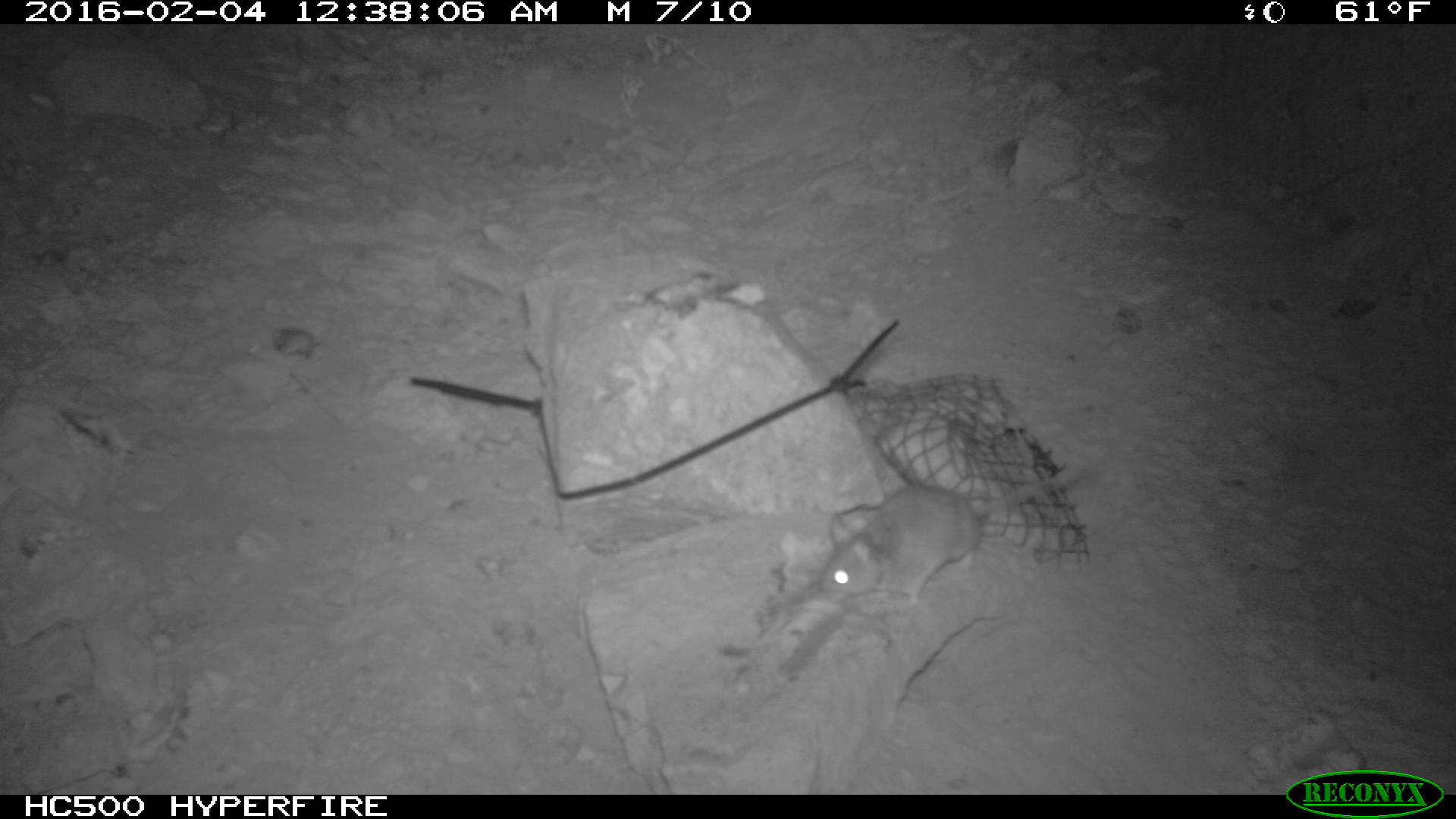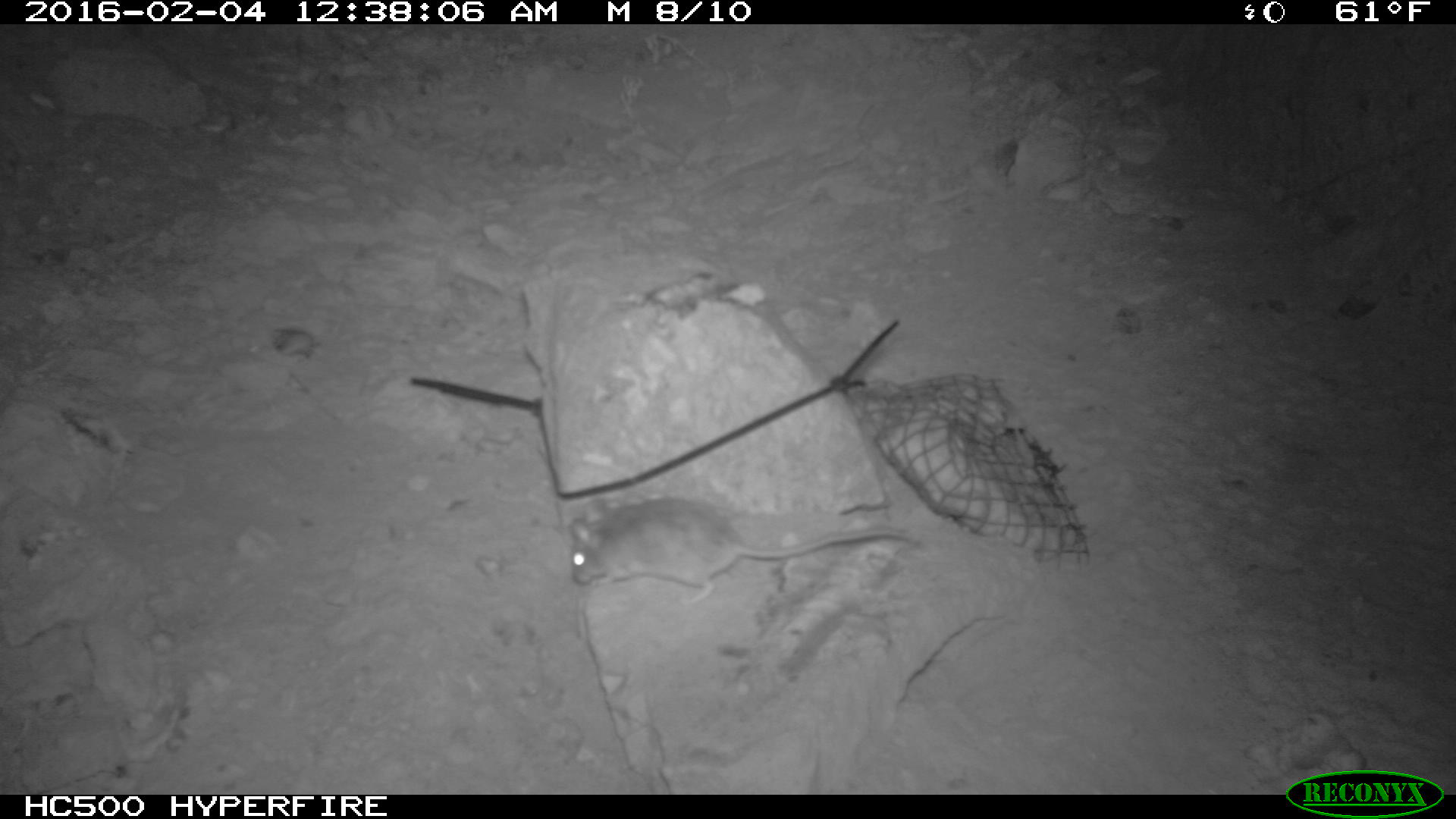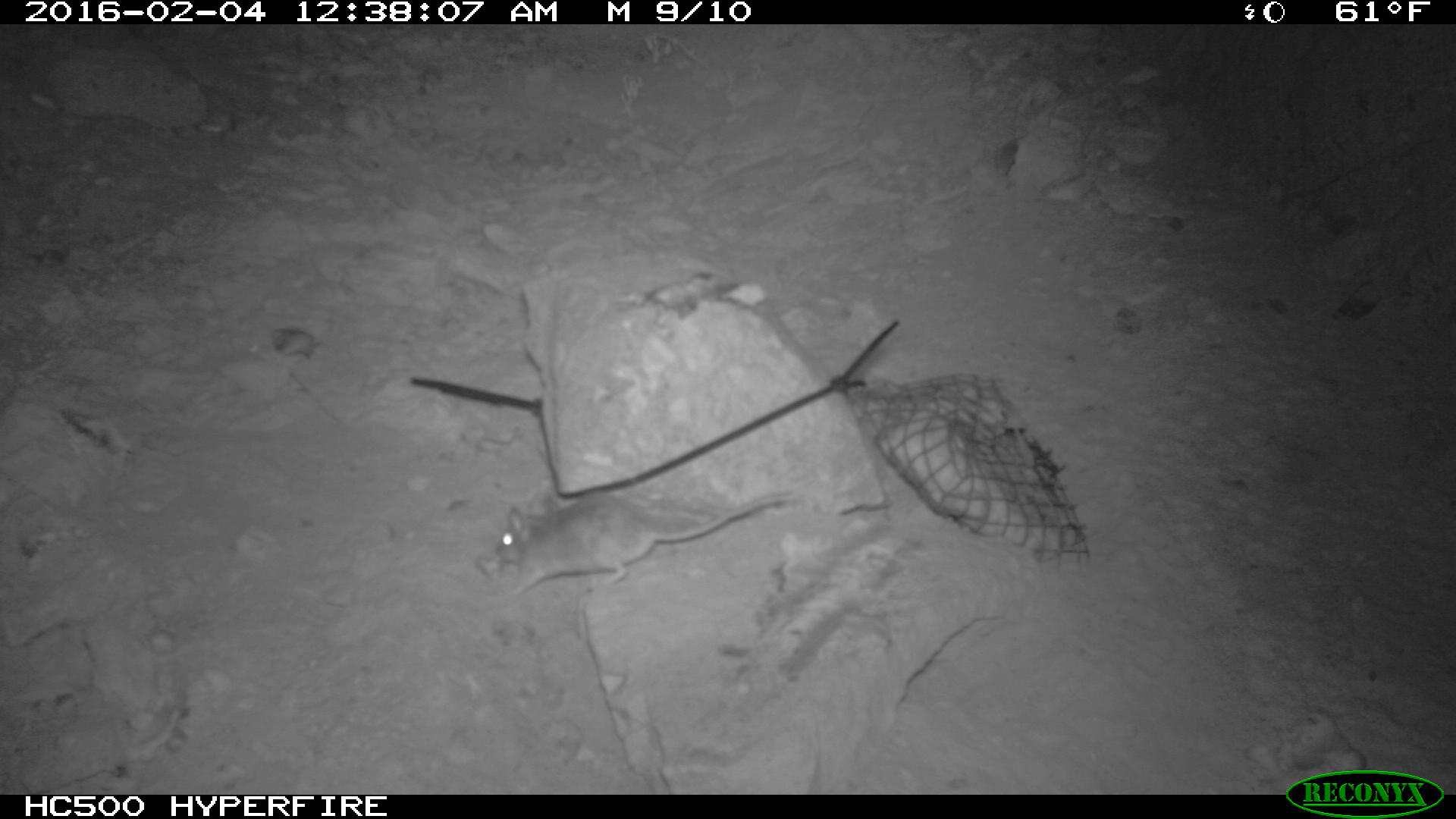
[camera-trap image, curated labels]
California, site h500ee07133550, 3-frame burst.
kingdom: Animalia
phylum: Chordata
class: Mammalia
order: Rodentia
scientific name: Rodentia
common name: rodent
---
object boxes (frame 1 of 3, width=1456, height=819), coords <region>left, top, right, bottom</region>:
rodent: <region>817, 450, 1098, 608</region>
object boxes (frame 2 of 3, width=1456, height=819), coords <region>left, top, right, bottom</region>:
rodent: <region>563, 497, 910, 607</region>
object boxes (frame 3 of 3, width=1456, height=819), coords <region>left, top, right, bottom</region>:
rodent: <region>474, 490, 801, 599</region>